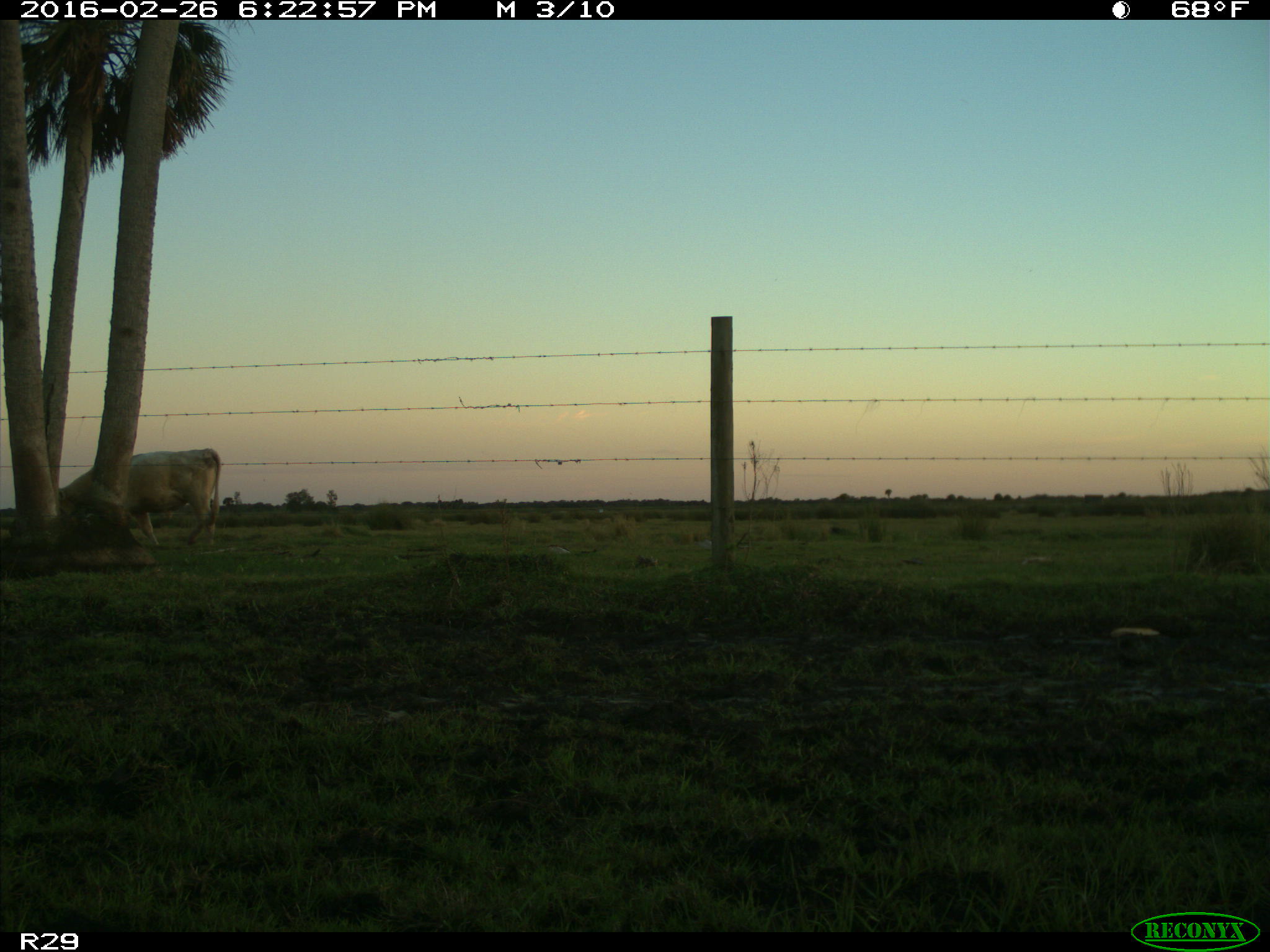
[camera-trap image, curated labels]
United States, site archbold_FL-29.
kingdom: Animalia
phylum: Chordata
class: Mammalia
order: Artiodactyla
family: Bovidae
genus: Bos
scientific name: Bos taurus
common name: domestic cow